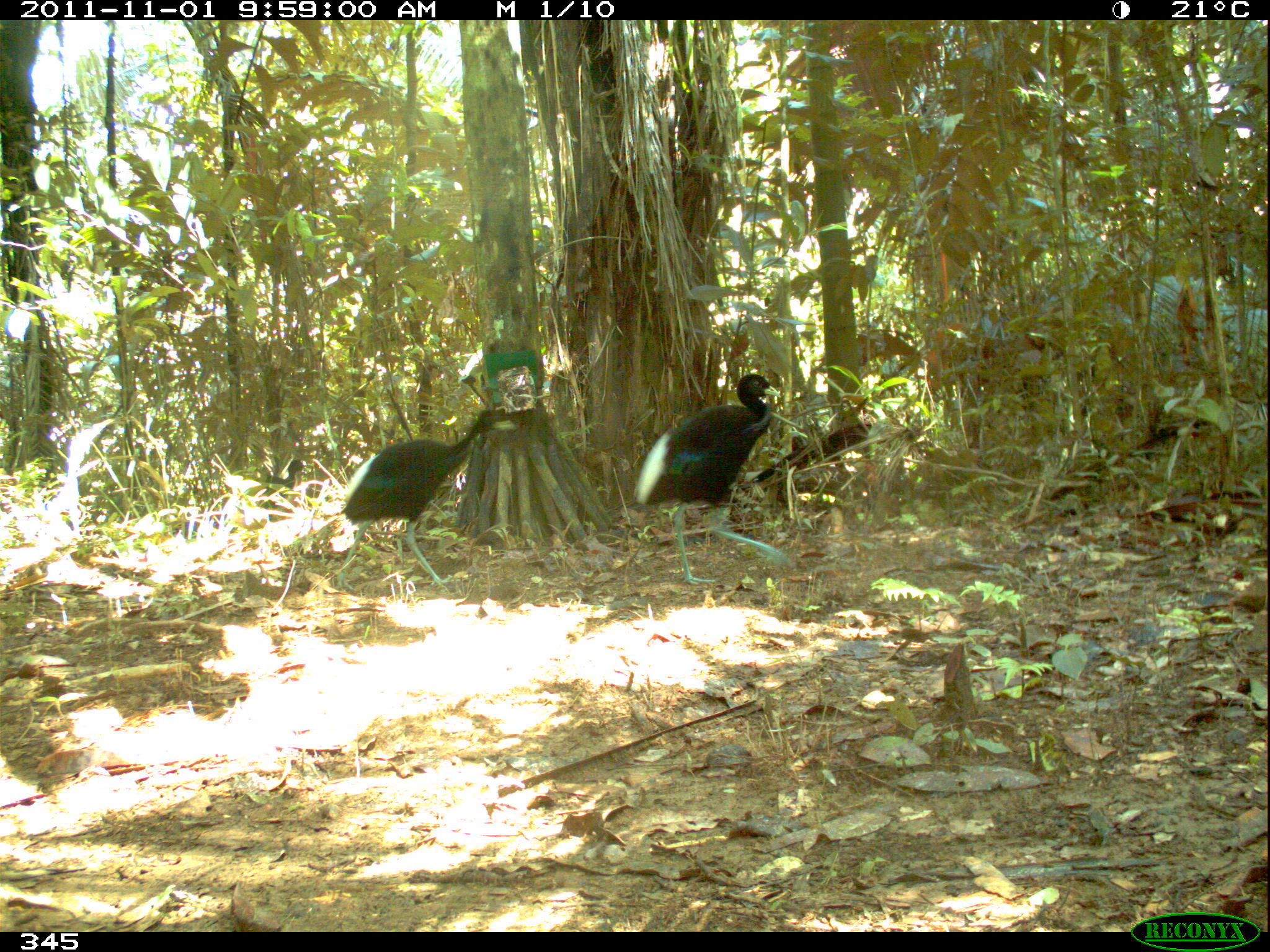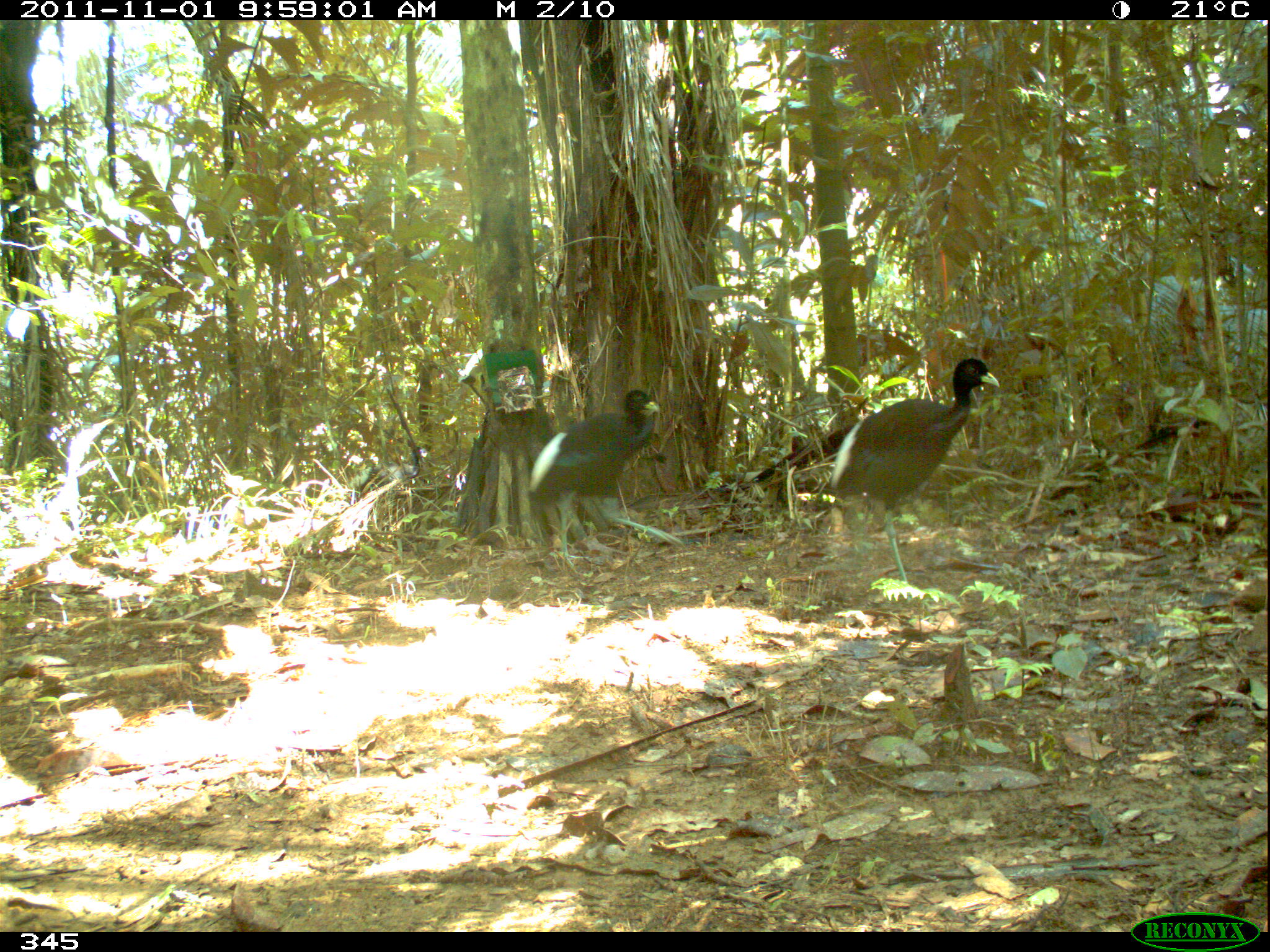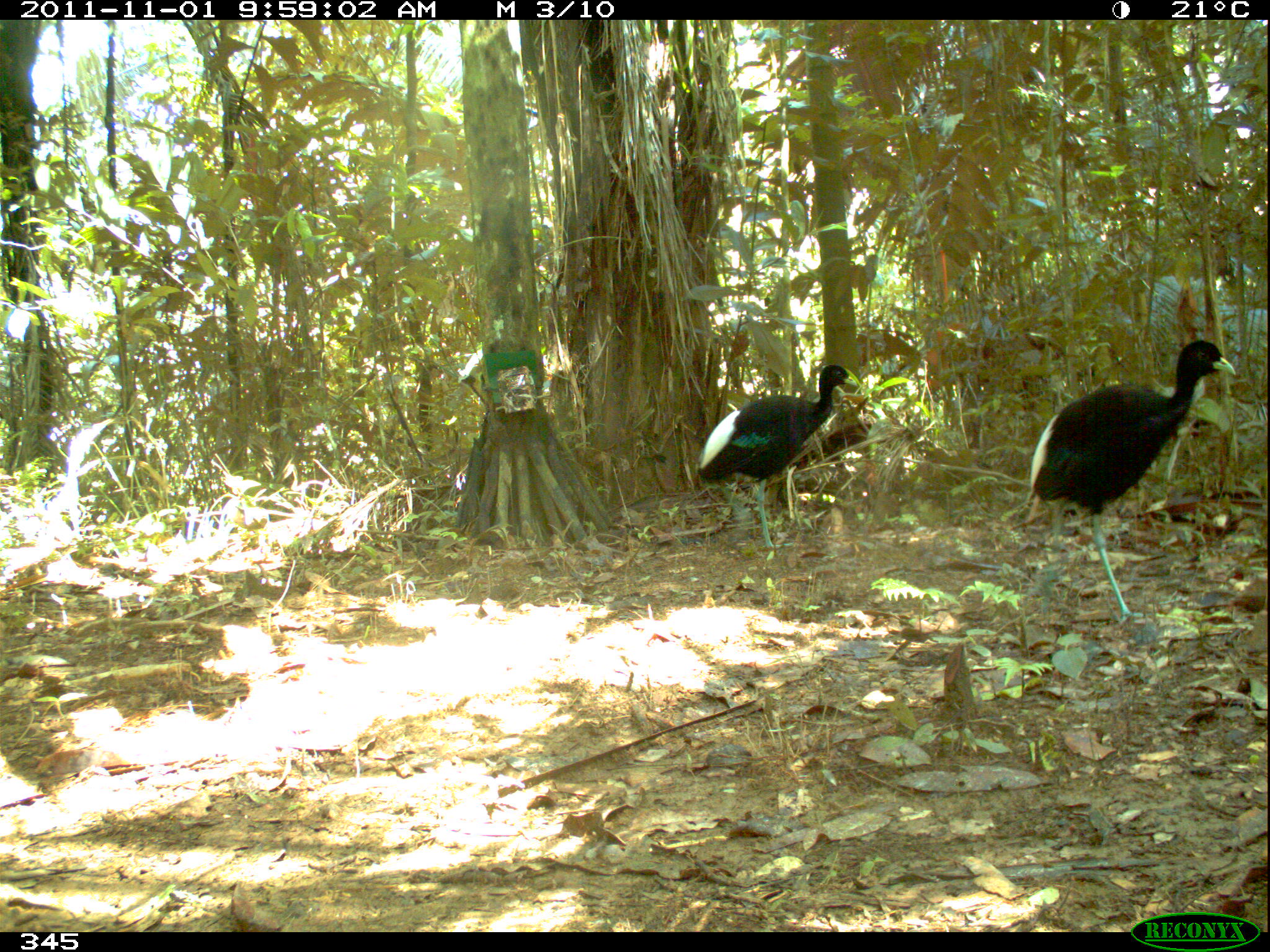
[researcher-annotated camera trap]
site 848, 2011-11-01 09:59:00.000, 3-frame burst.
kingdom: Animalia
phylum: Chordata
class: Aves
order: Gruiformes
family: Psophiidae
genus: Psophia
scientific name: Psophia leucoptera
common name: pale-winged trumpeter